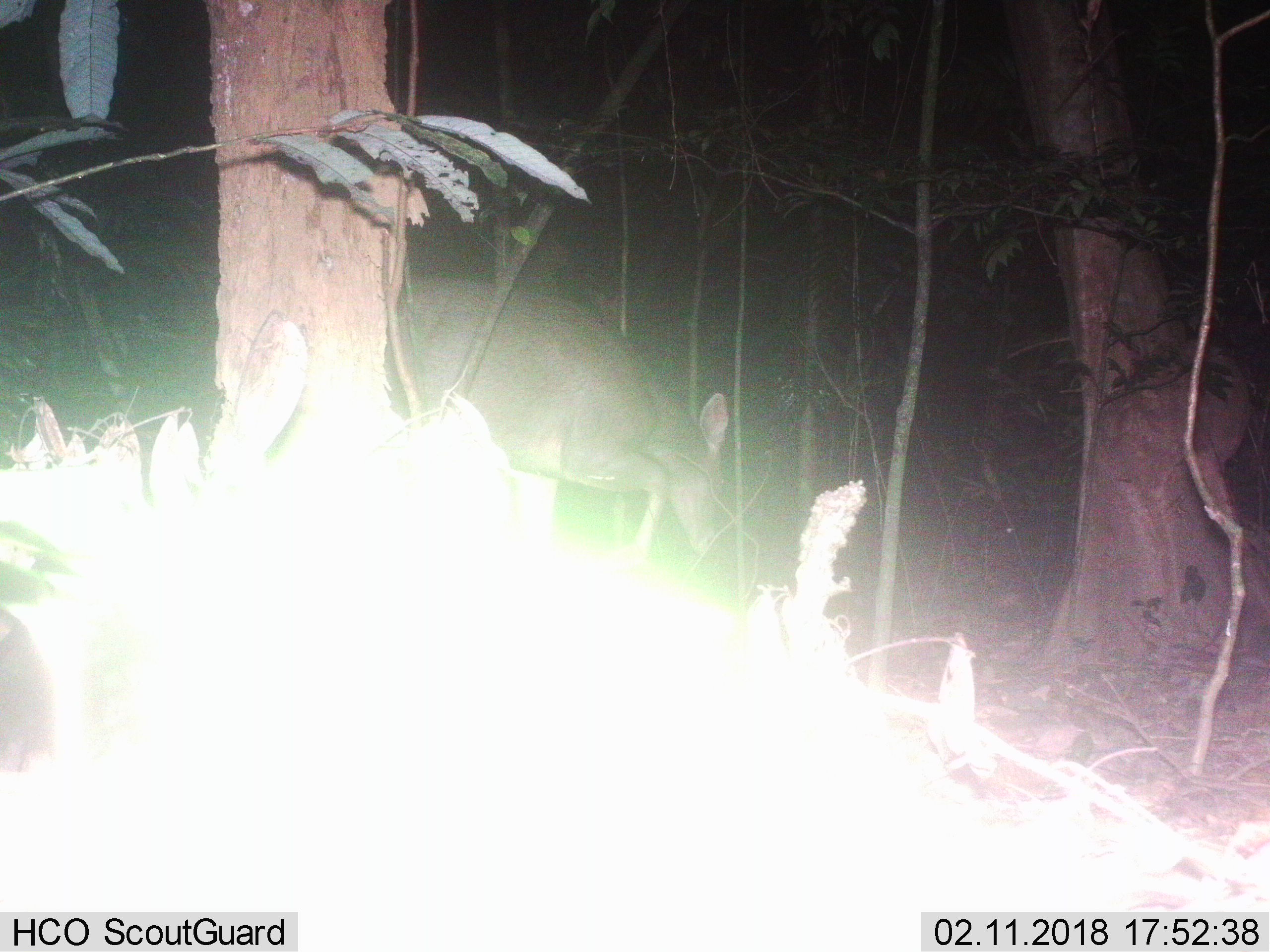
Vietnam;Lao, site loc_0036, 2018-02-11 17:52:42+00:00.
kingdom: Animalia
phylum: Chordata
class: Mammalia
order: Artiodactyla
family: Cervidae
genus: Rusa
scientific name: Rusa unicolor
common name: sambar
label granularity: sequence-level